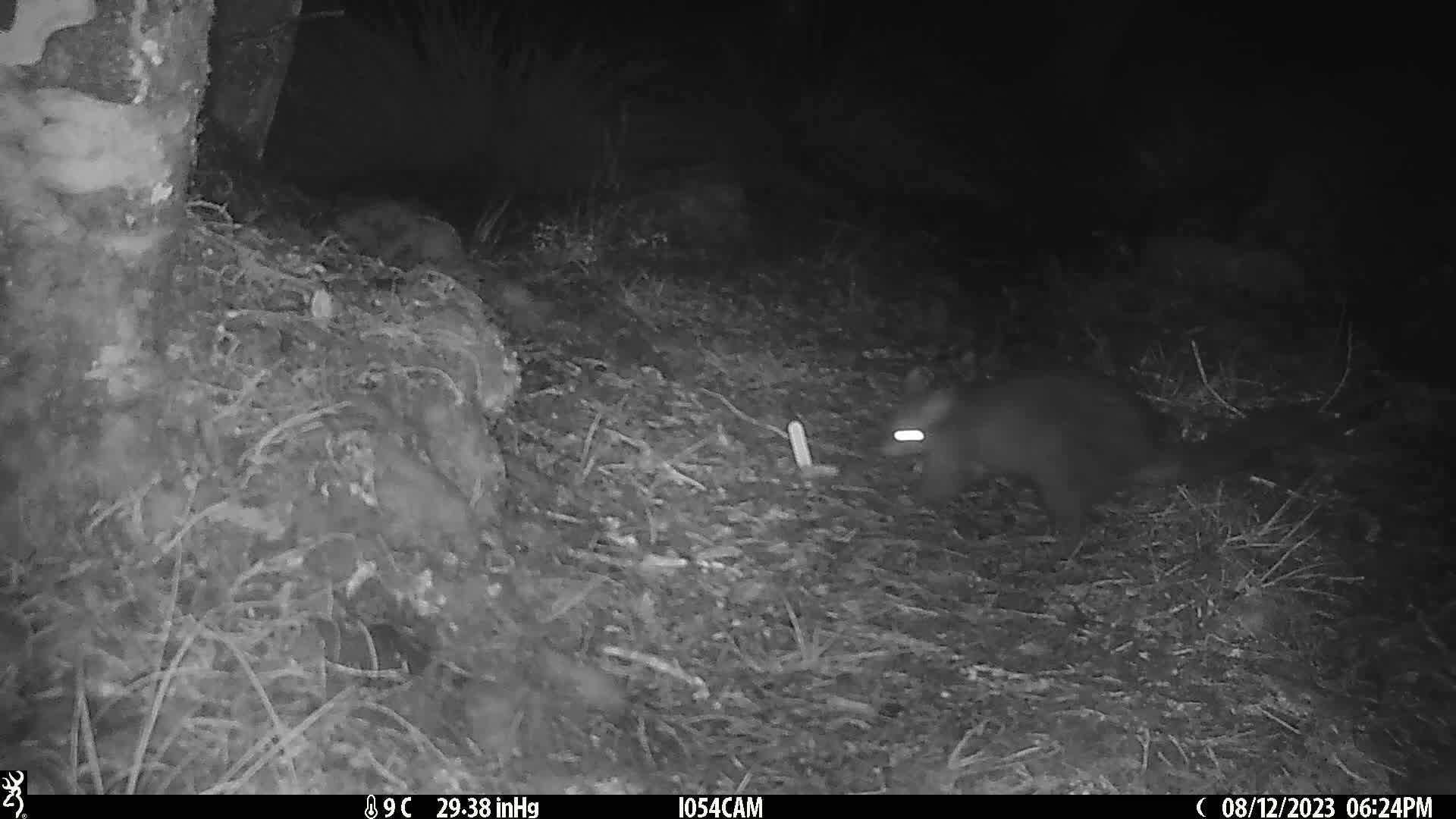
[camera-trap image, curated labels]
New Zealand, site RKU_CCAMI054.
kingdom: Animalia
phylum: Chordata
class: Mammalia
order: Diprotodontia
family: Phalangeridae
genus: Trichosurus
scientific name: Trichosurus vulpecula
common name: common brushtail possum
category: possum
Possum (common brushtail possum) (Trichosurus vulpecula).